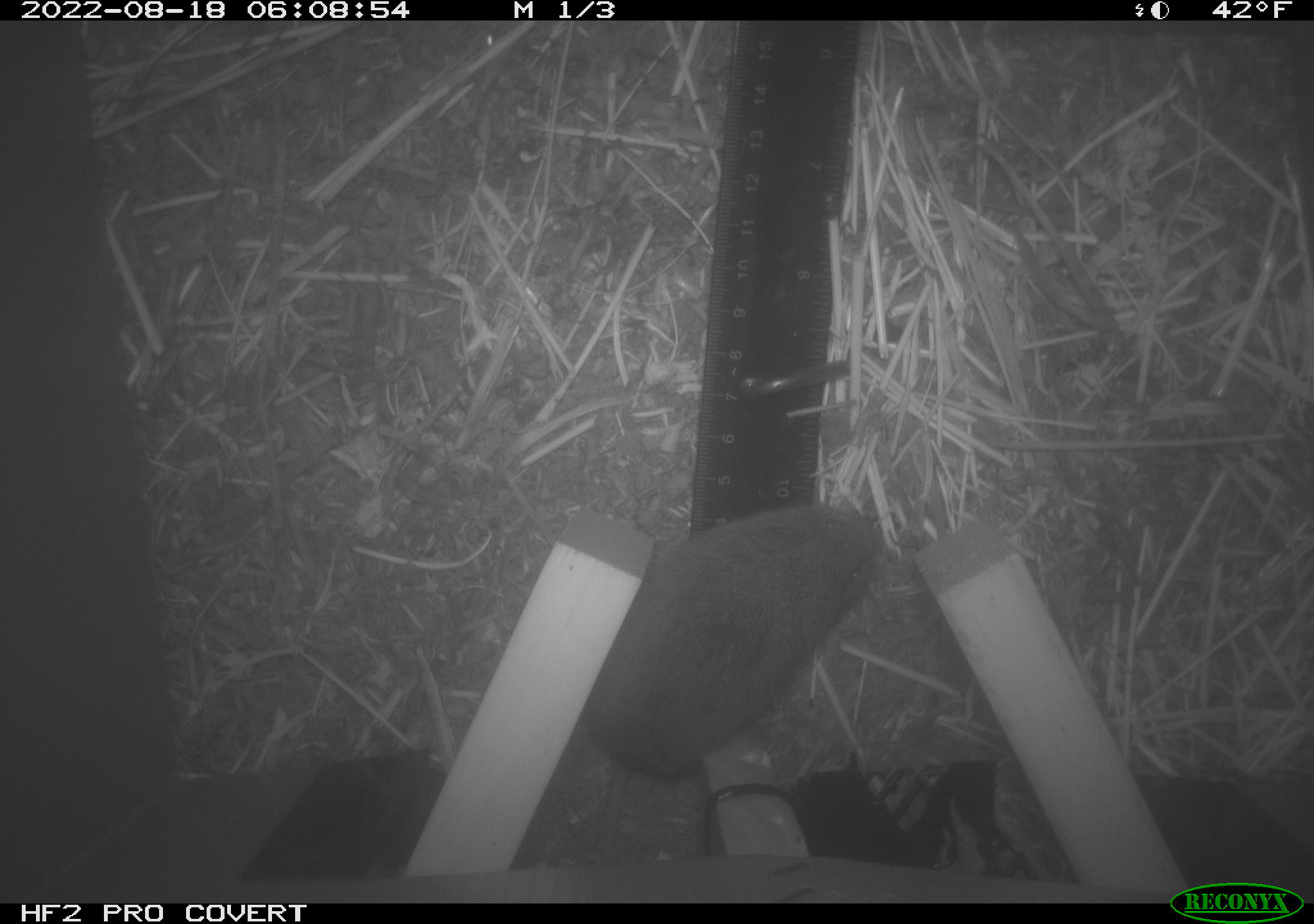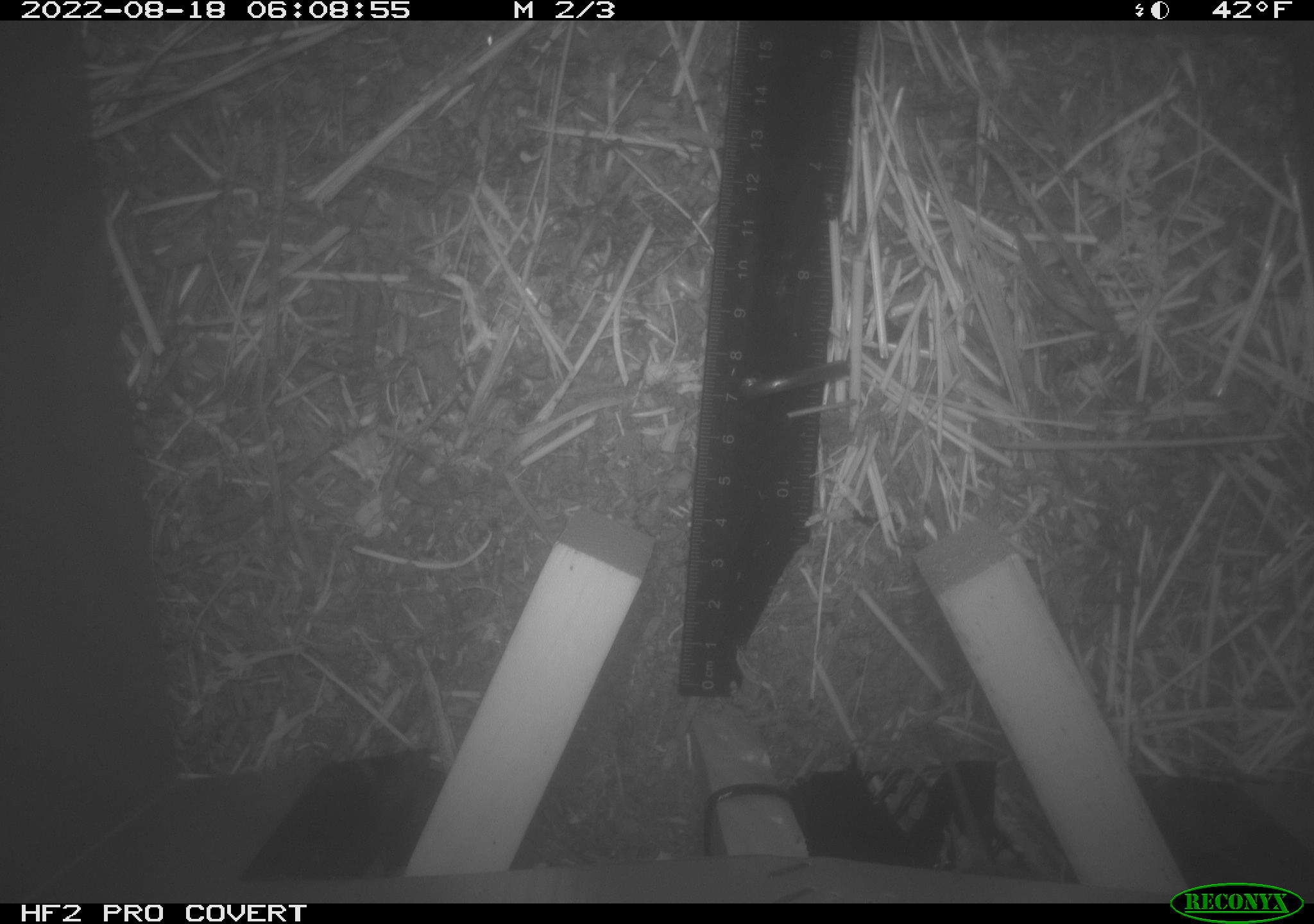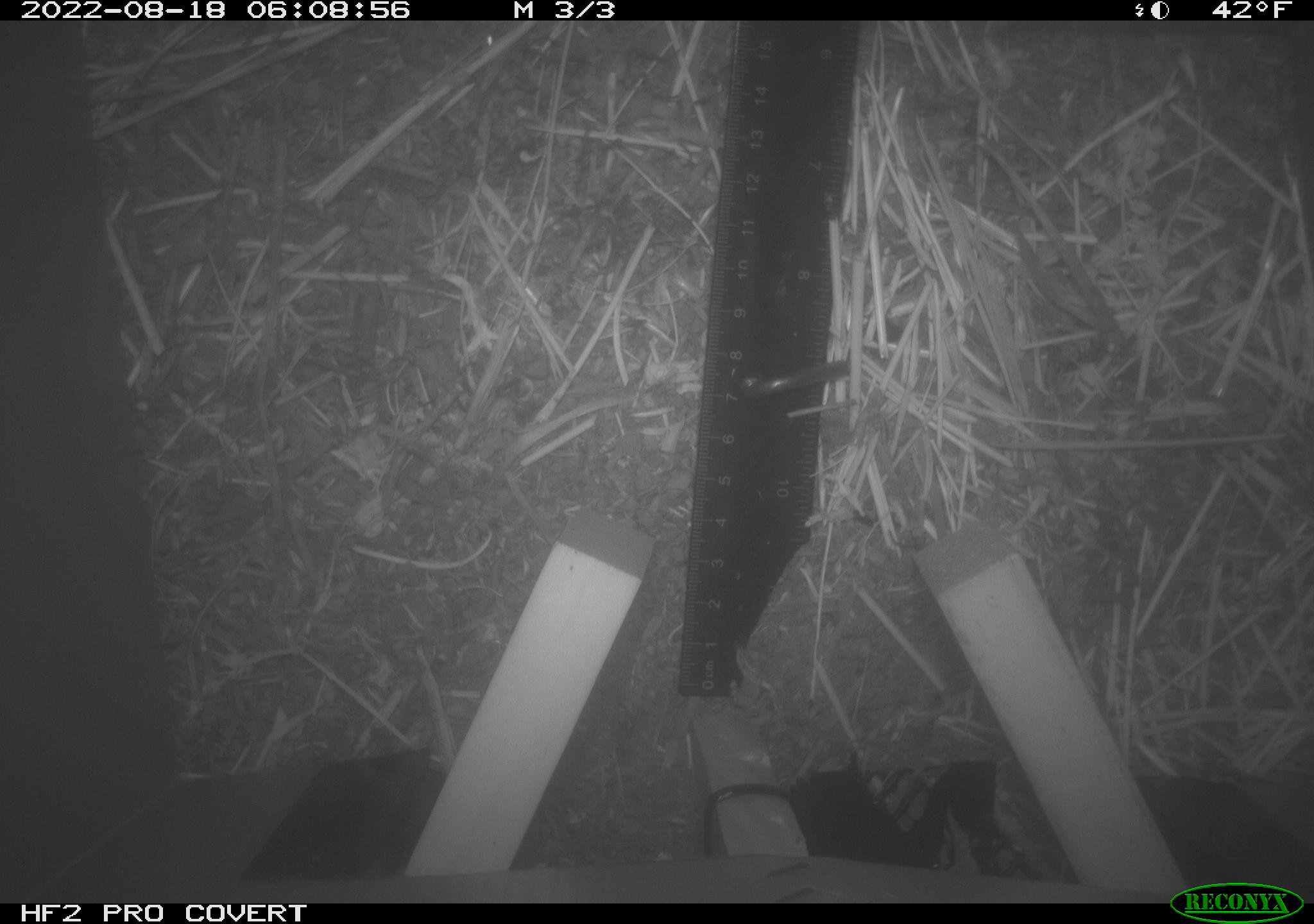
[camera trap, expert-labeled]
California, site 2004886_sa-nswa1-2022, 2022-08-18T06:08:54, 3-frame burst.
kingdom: Animalia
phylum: Chordata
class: Mammalia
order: Rodentia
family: Cricetidae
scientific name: Cricetidae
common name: hamsters, voles, lemmings, and allies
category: cricetidae family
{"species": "cricetidae family (hamsters, voles, lemmings, and allies) (Cricetidae)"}